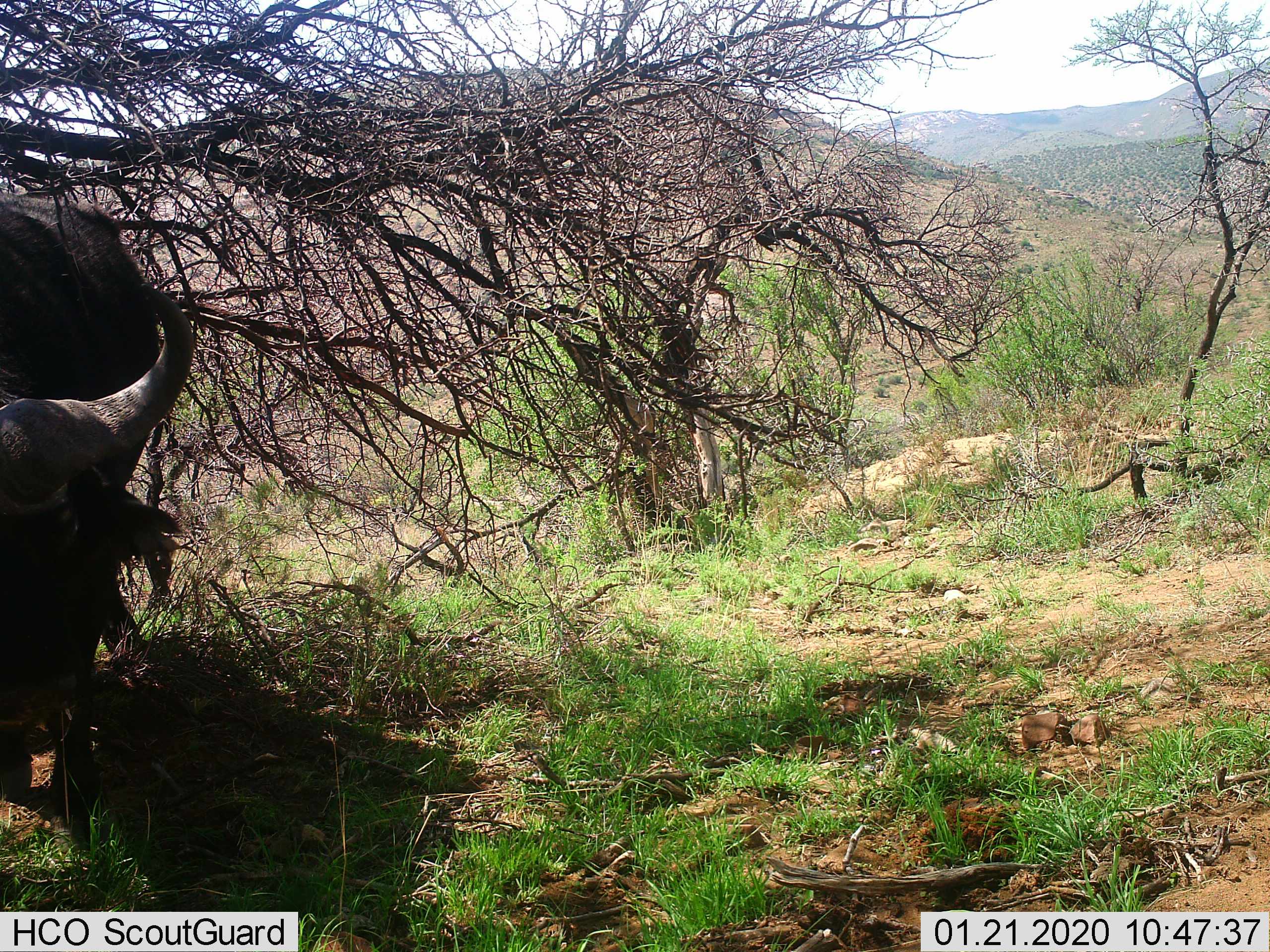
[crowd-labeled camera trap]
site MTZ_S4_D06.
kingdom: Animalia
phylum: Chordata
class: Mammalia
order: Artiodactyla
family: Bovidae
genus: Syncerus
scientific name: Syncerus caffer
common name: african buffalo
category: buffalo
Buffalo (african buffalo) (Syncerus caffer), count 1. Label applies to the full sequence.